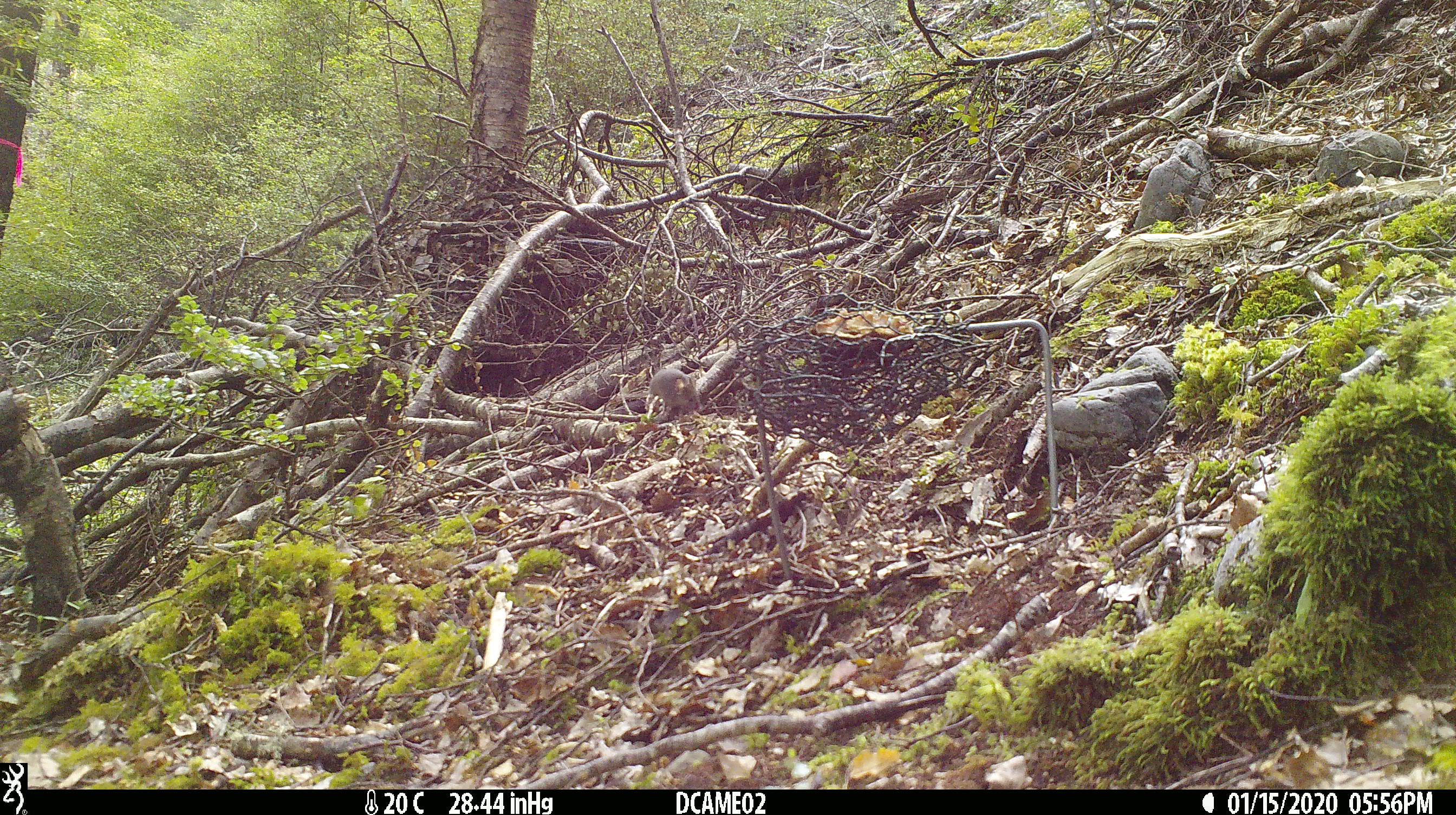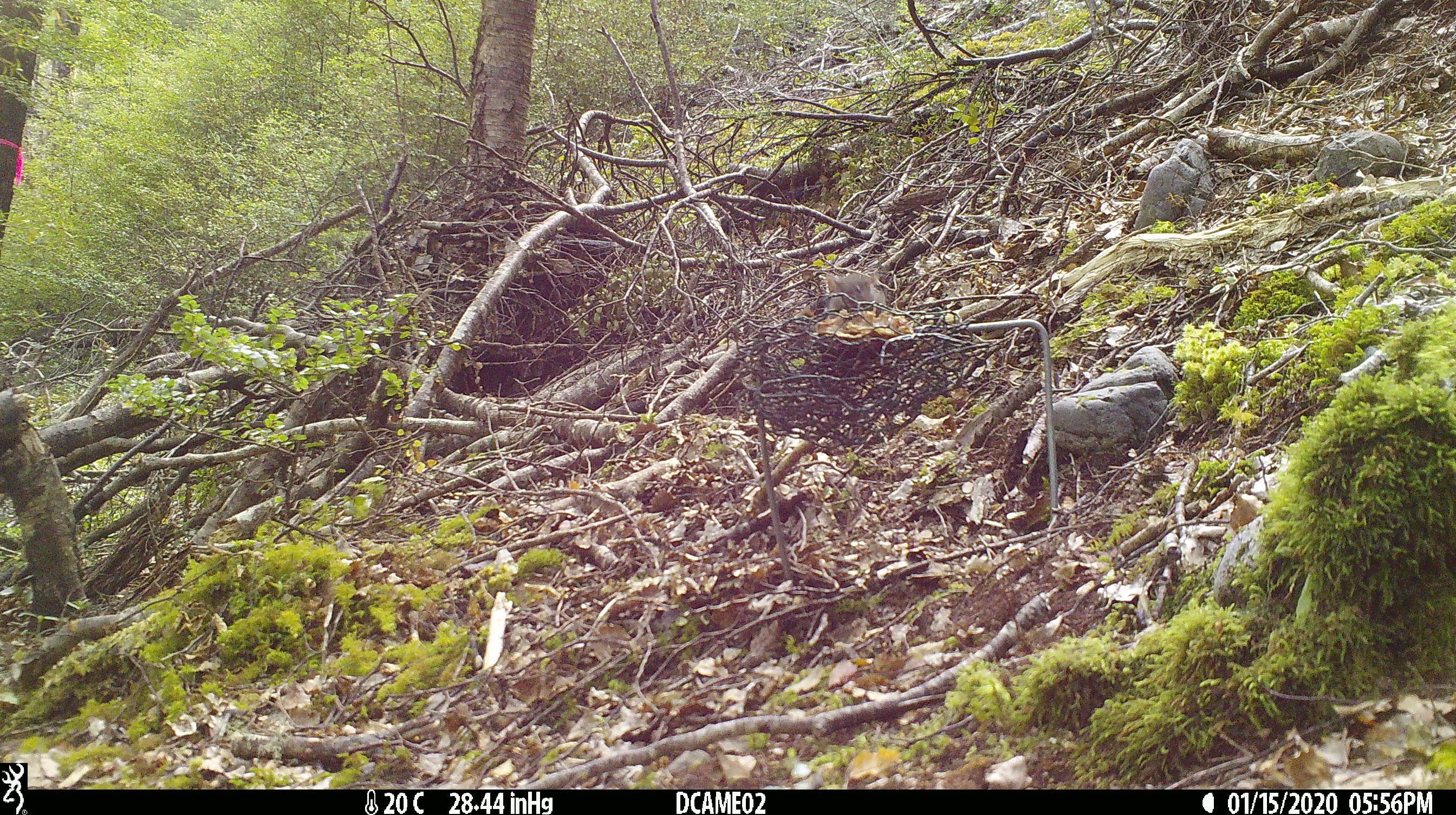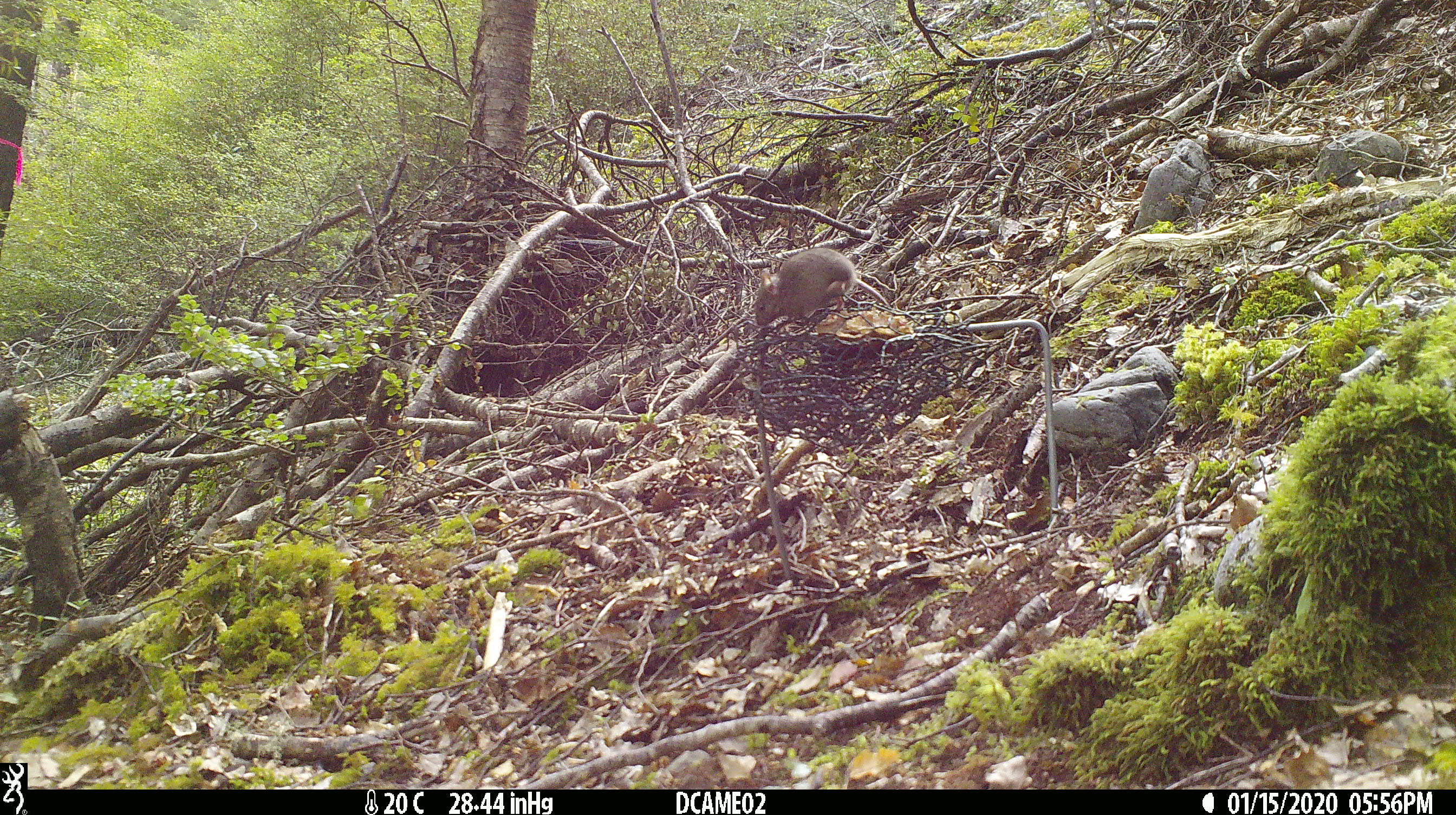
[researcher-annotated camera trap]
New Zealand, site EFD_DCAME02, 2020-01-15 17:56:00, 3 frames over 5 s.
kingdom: Animalia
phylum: Chordata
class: Mammalia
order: Rodentia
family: Muridae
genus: Mus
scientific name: Mus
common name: mouse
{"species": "mouse (Mus)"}